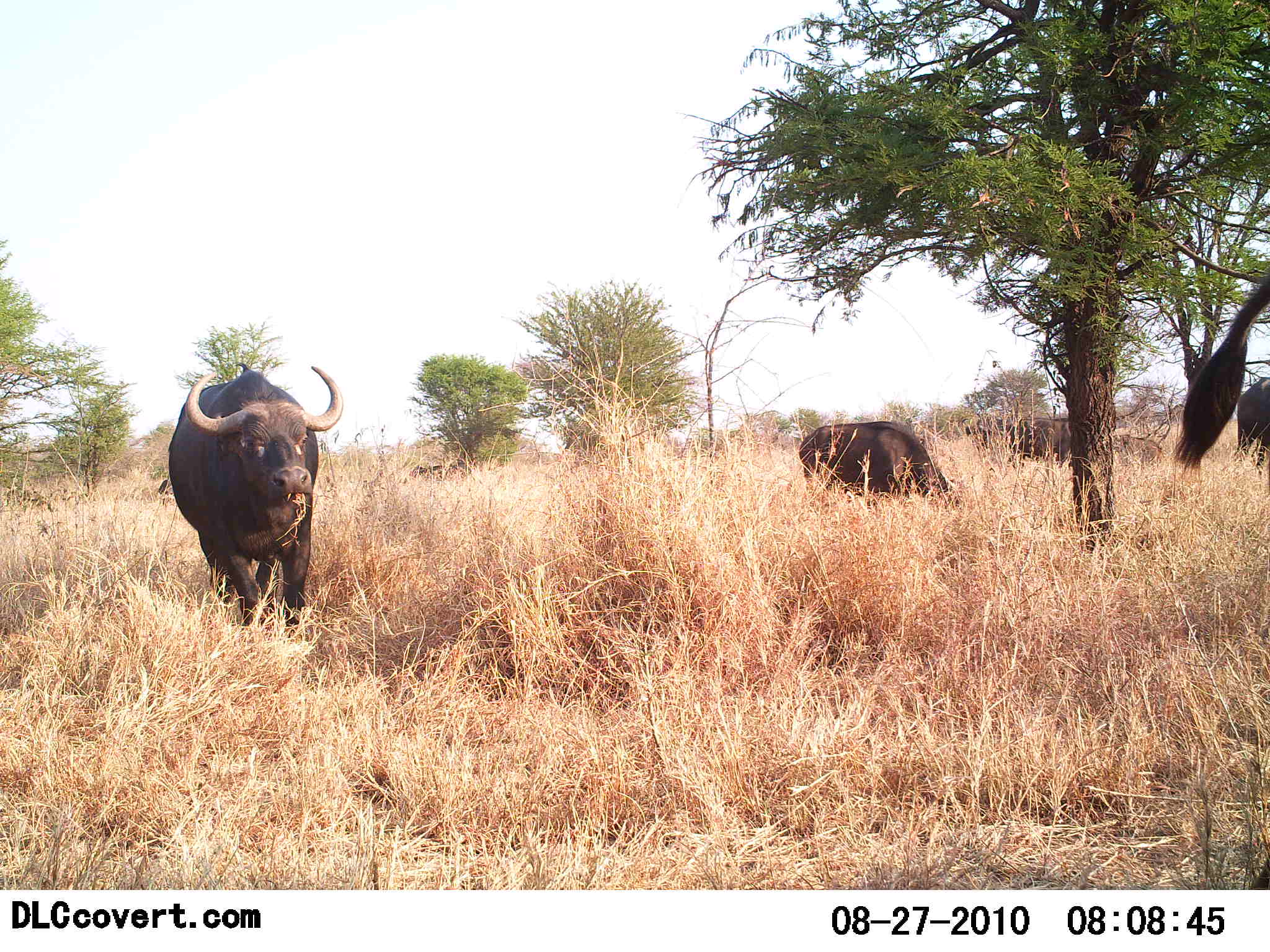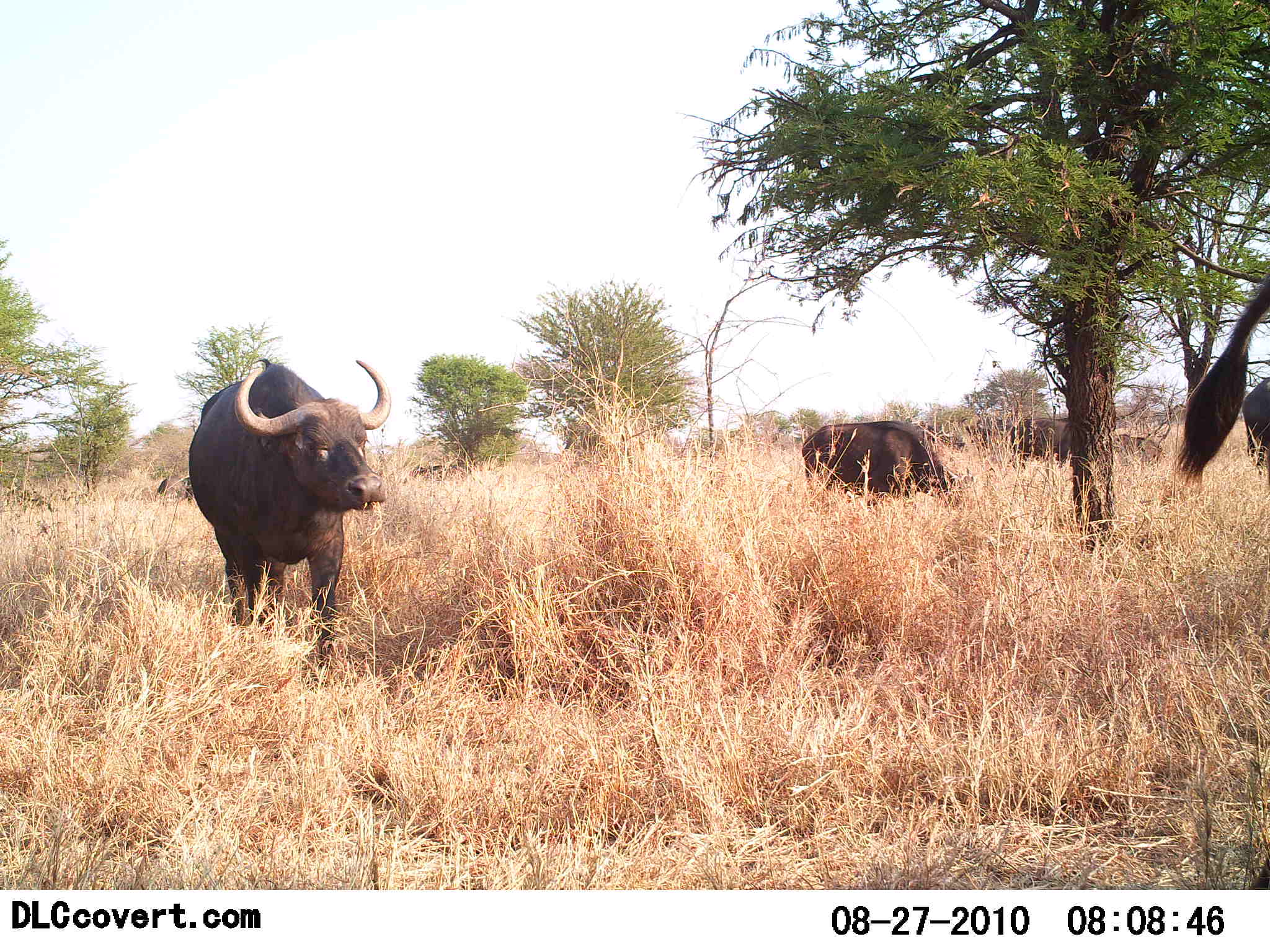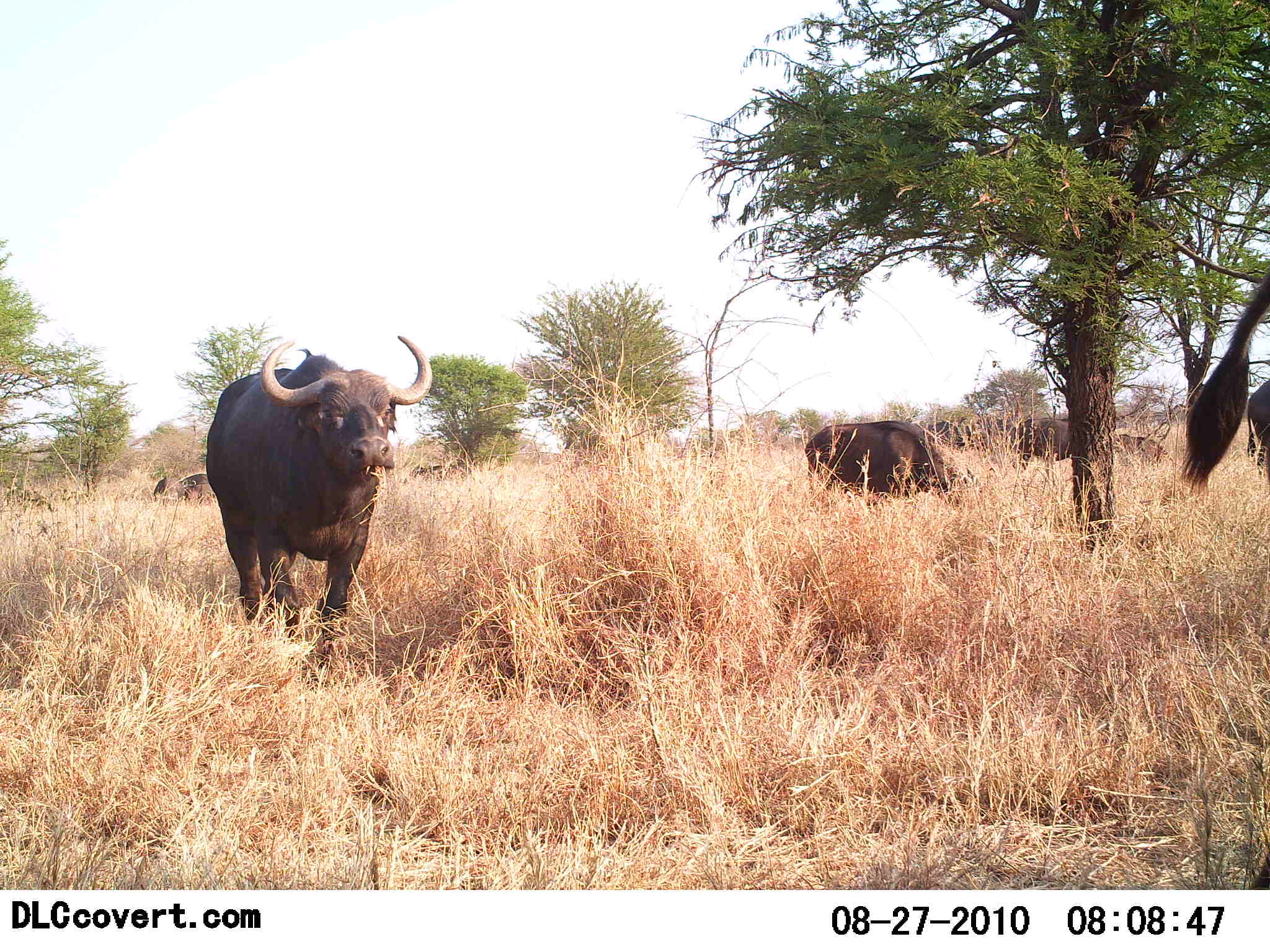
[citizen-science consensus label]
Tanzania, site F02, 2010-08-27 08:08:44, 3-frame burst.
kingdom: Animalia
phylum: Chordata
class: Mammalia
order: Artiodactyla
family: Bovidae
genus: Syncerus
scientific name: Syncerus caffer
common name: cape buffalo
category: buffalo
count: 4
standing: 62%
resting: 0%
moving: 62%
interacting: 0%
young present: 0%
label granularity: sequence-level